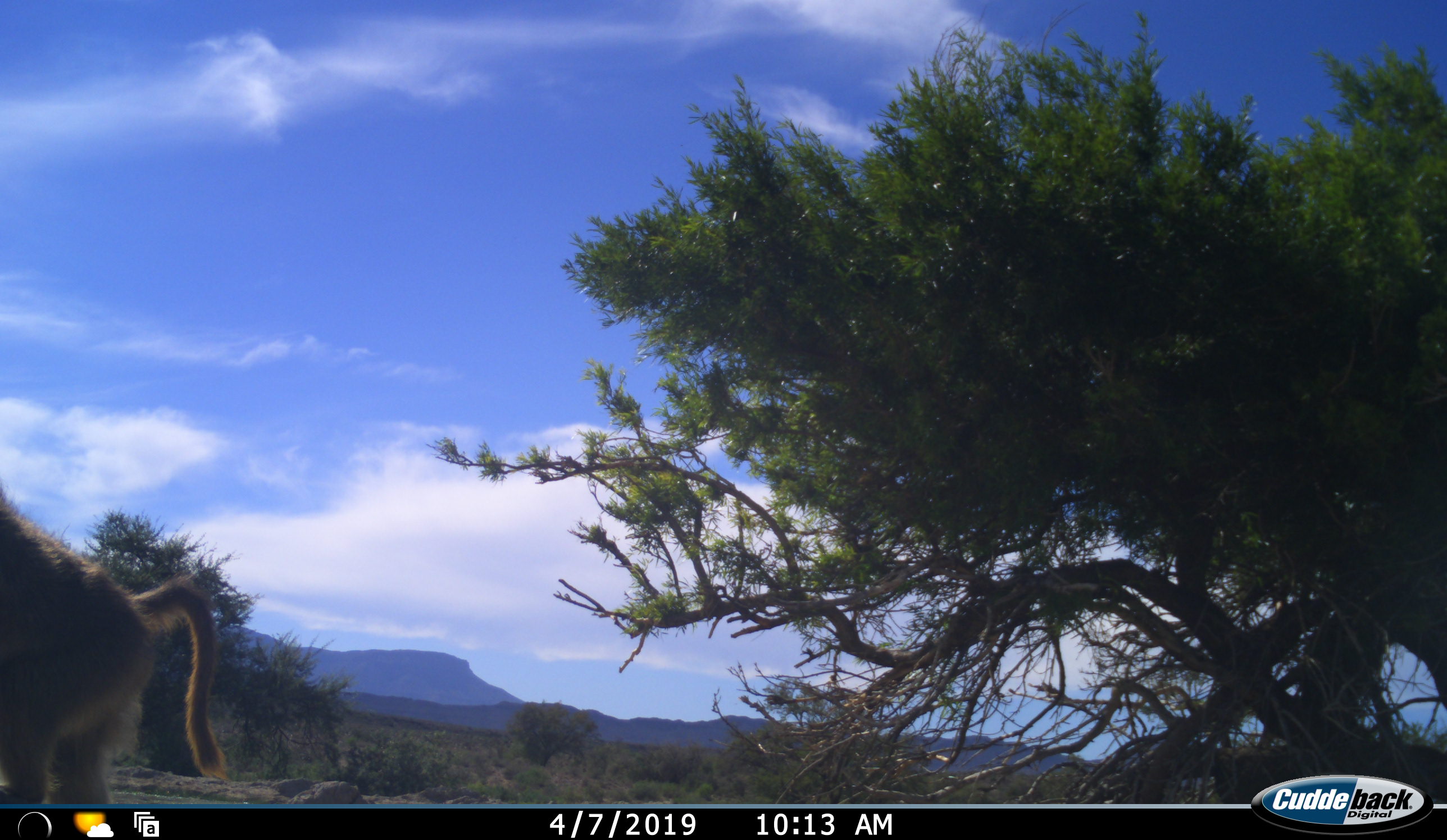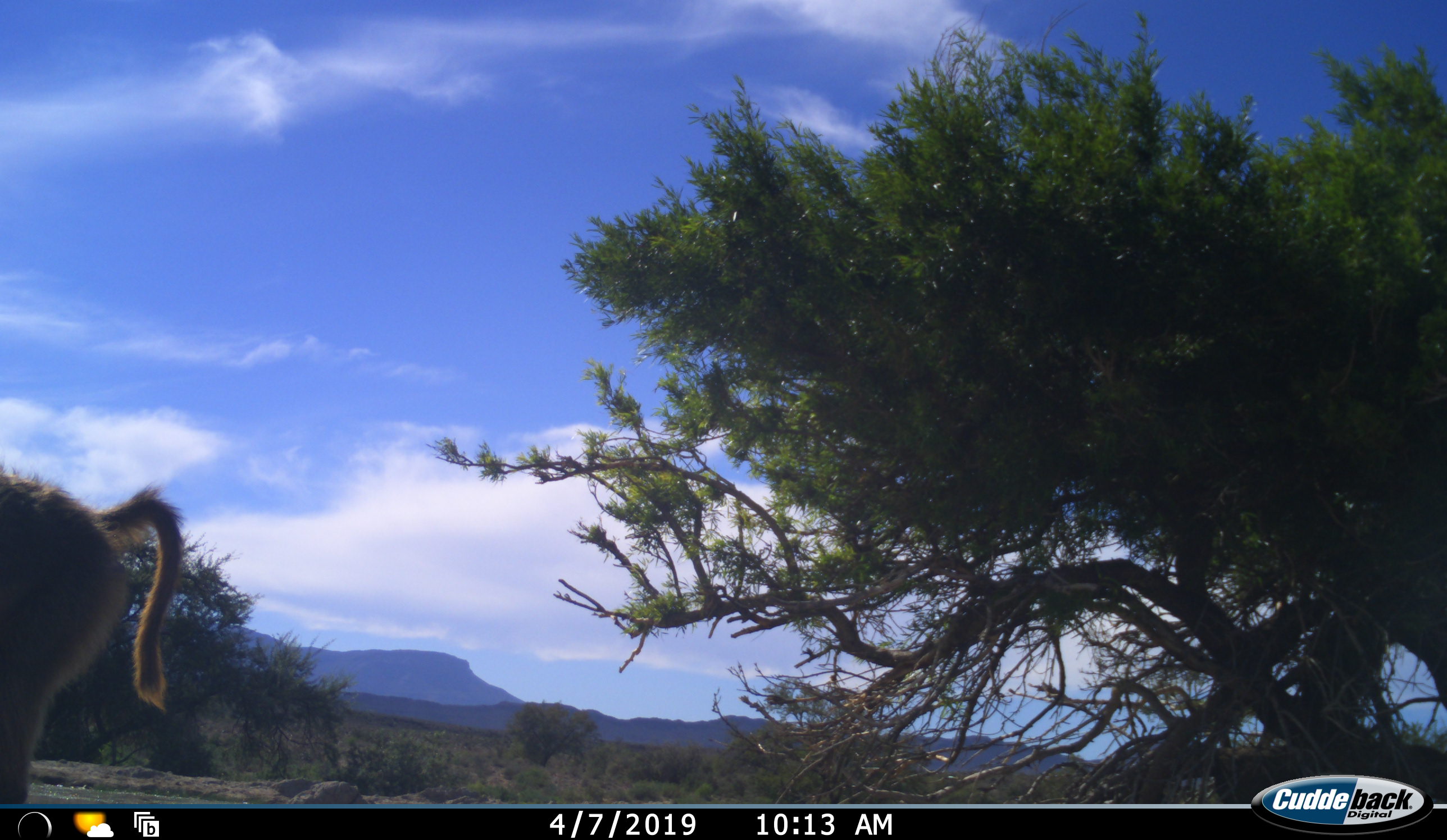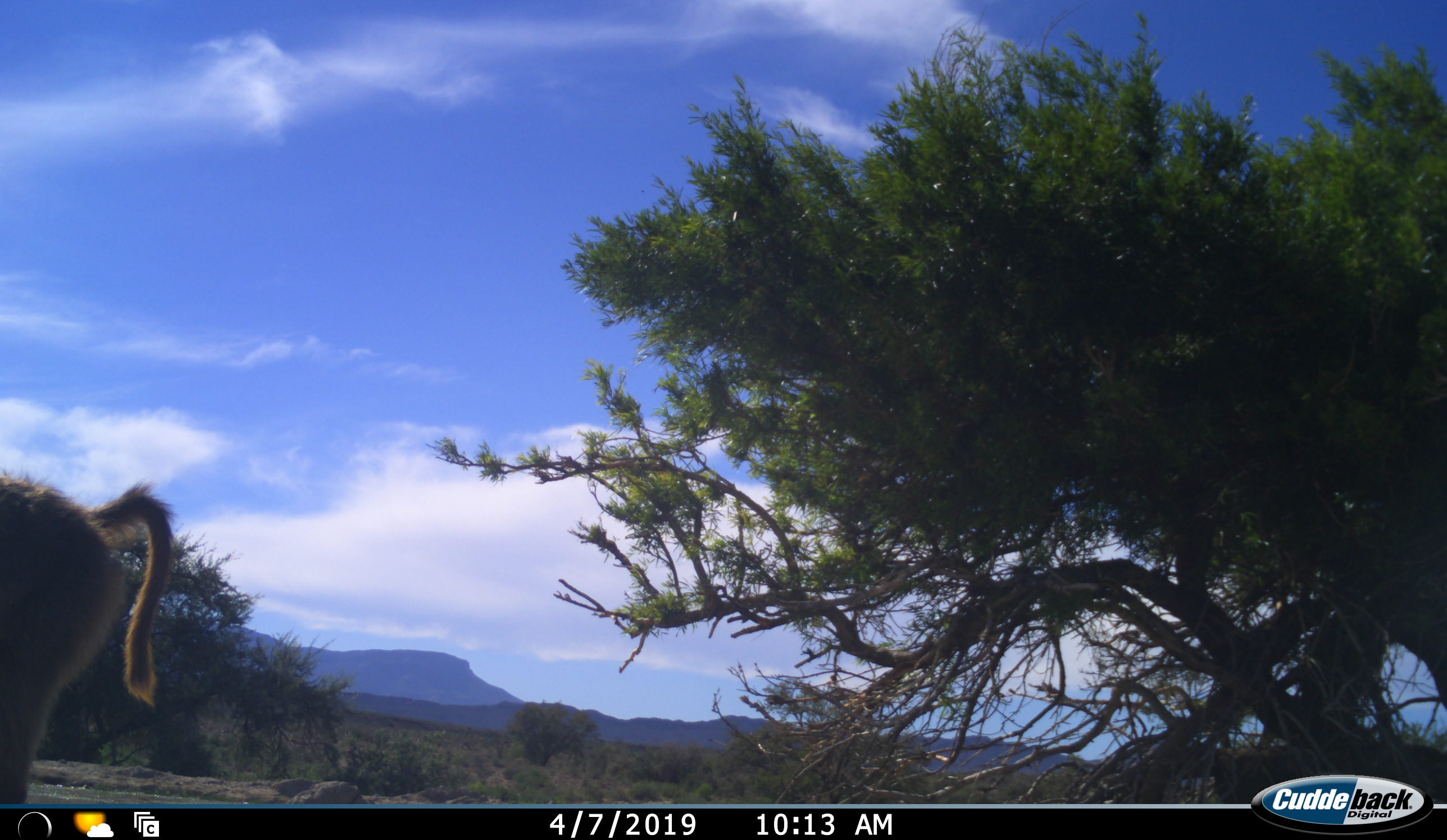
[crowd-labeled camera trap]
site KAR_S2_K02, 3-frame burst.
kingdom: Animalia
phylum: Chordata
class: Mammalia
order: Primates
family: Cercopithecidae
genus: Papio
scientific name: Papio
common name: baboon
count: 1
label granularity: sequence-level